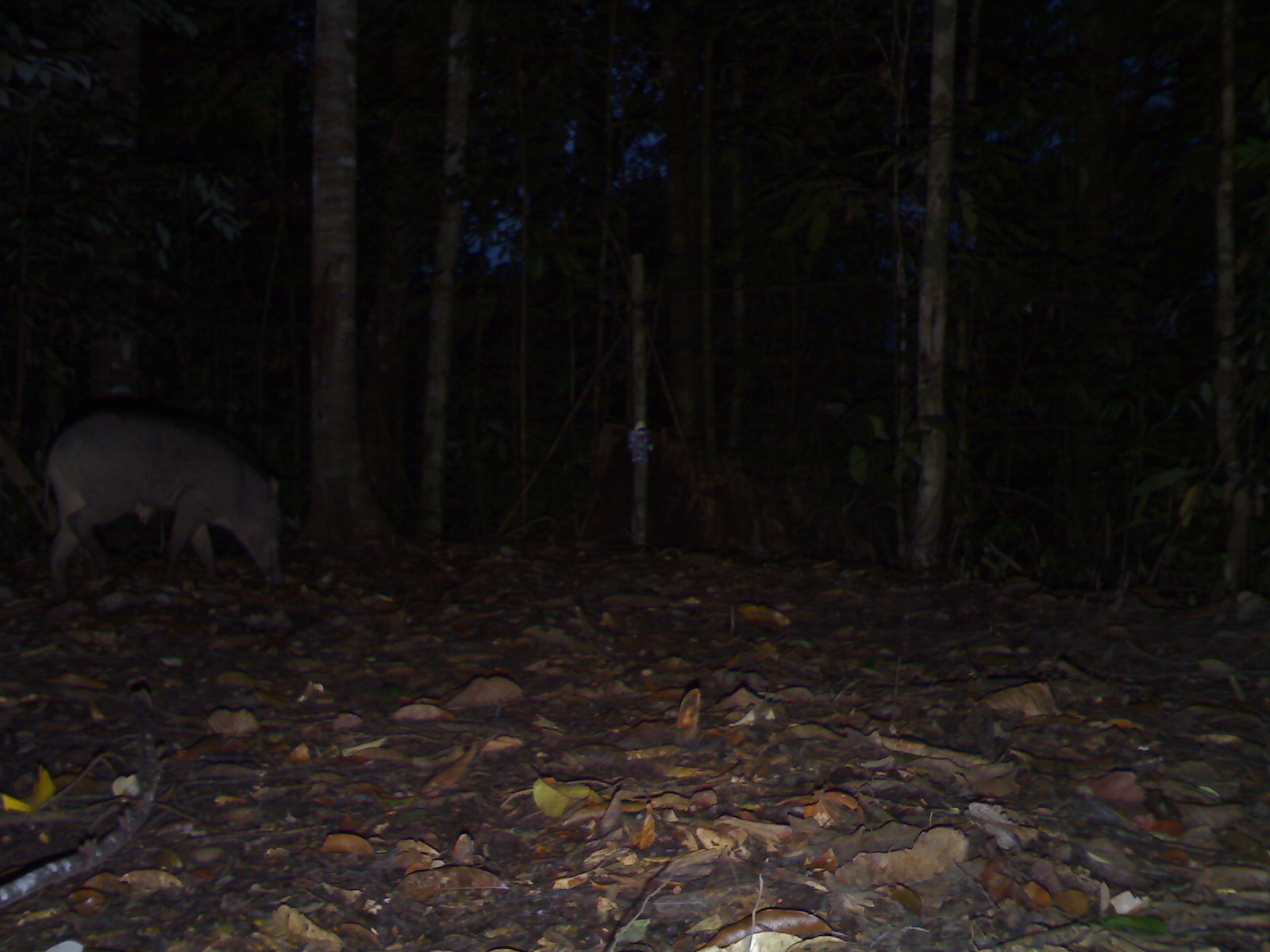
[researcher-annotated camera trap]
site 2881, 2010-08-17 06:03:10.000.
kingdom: Animalia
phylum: Chordata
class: Mammalia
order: Artiodactyla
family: Suidae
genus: Sus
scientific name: Sus scrofa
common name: wild boar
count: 1